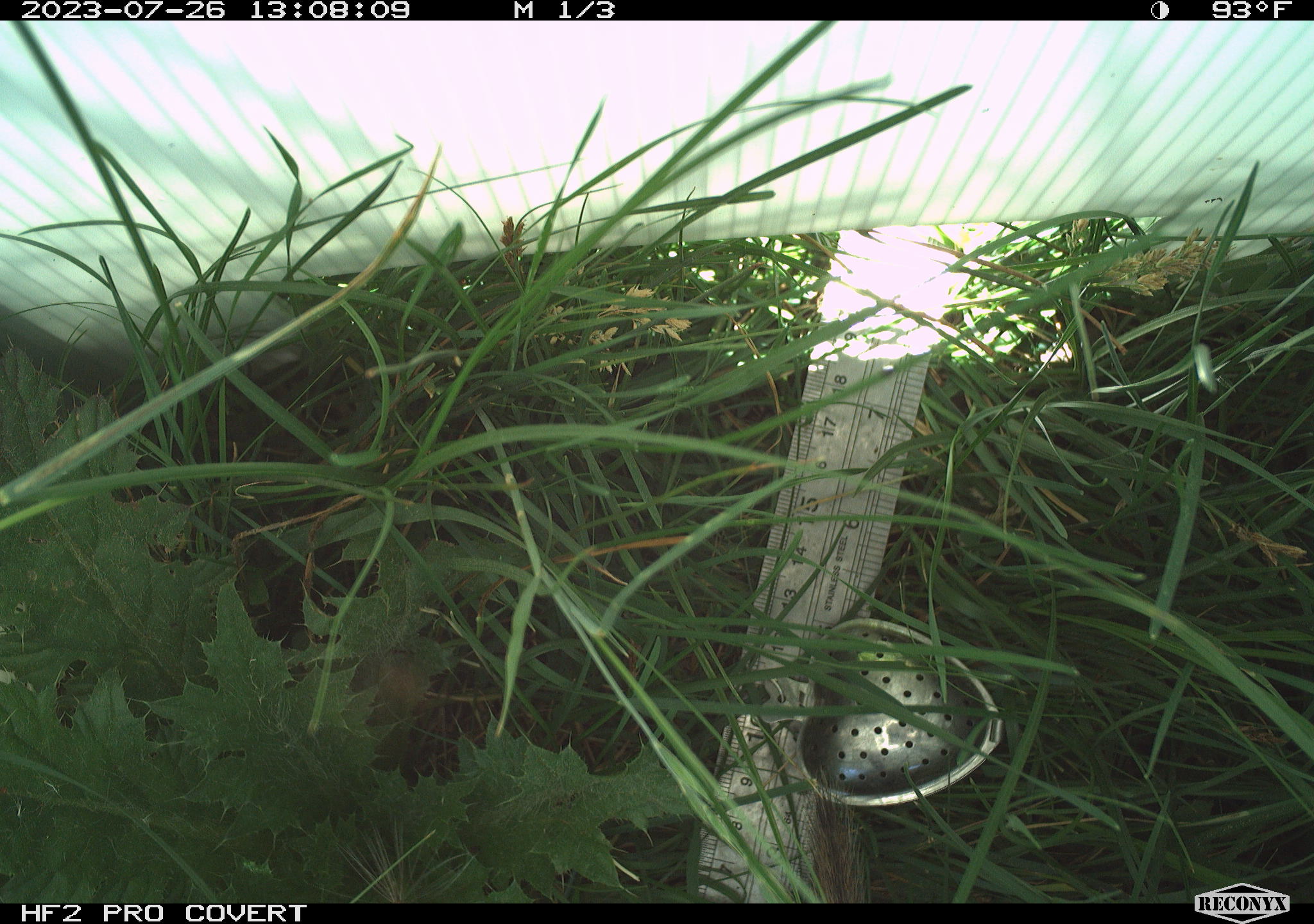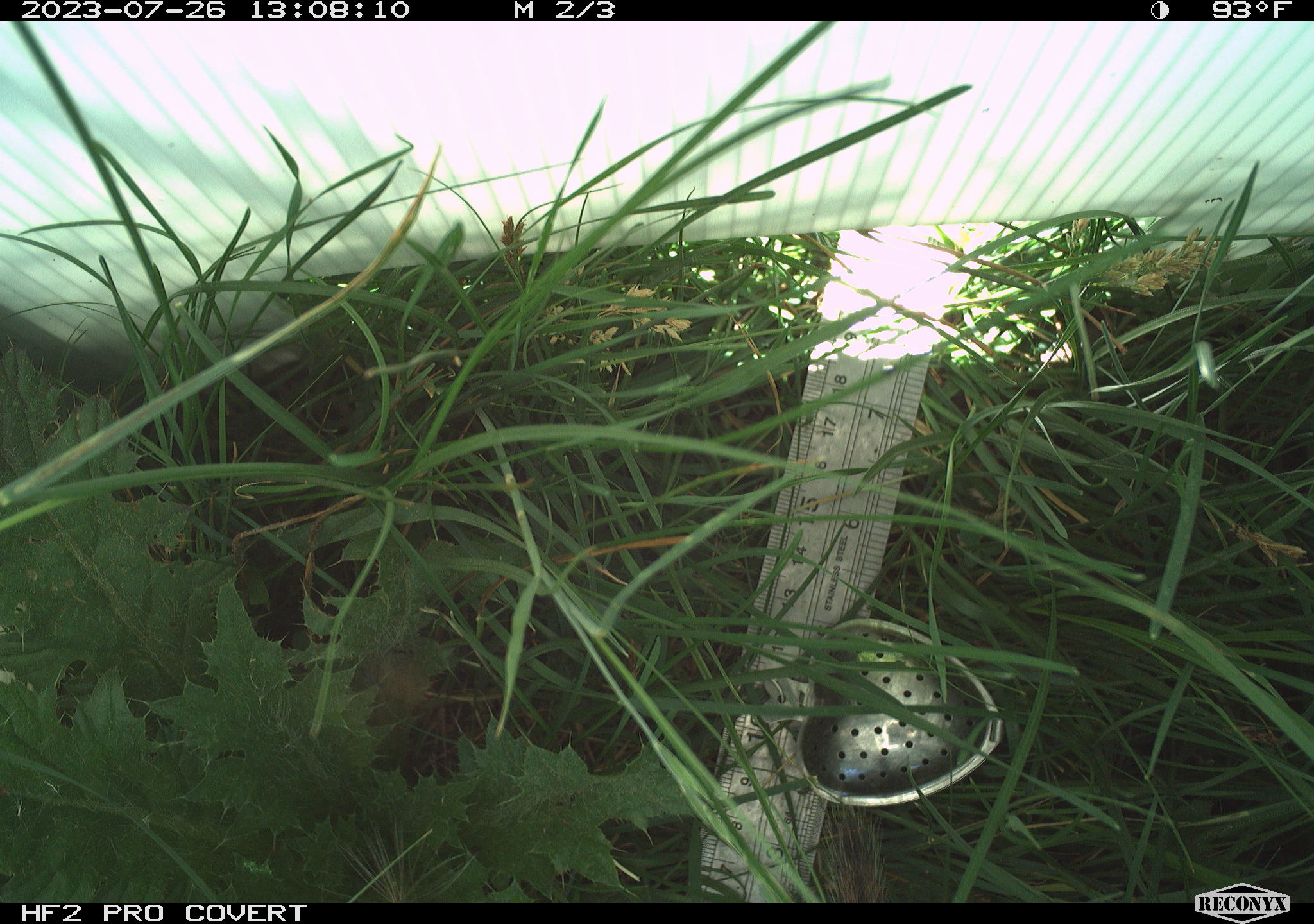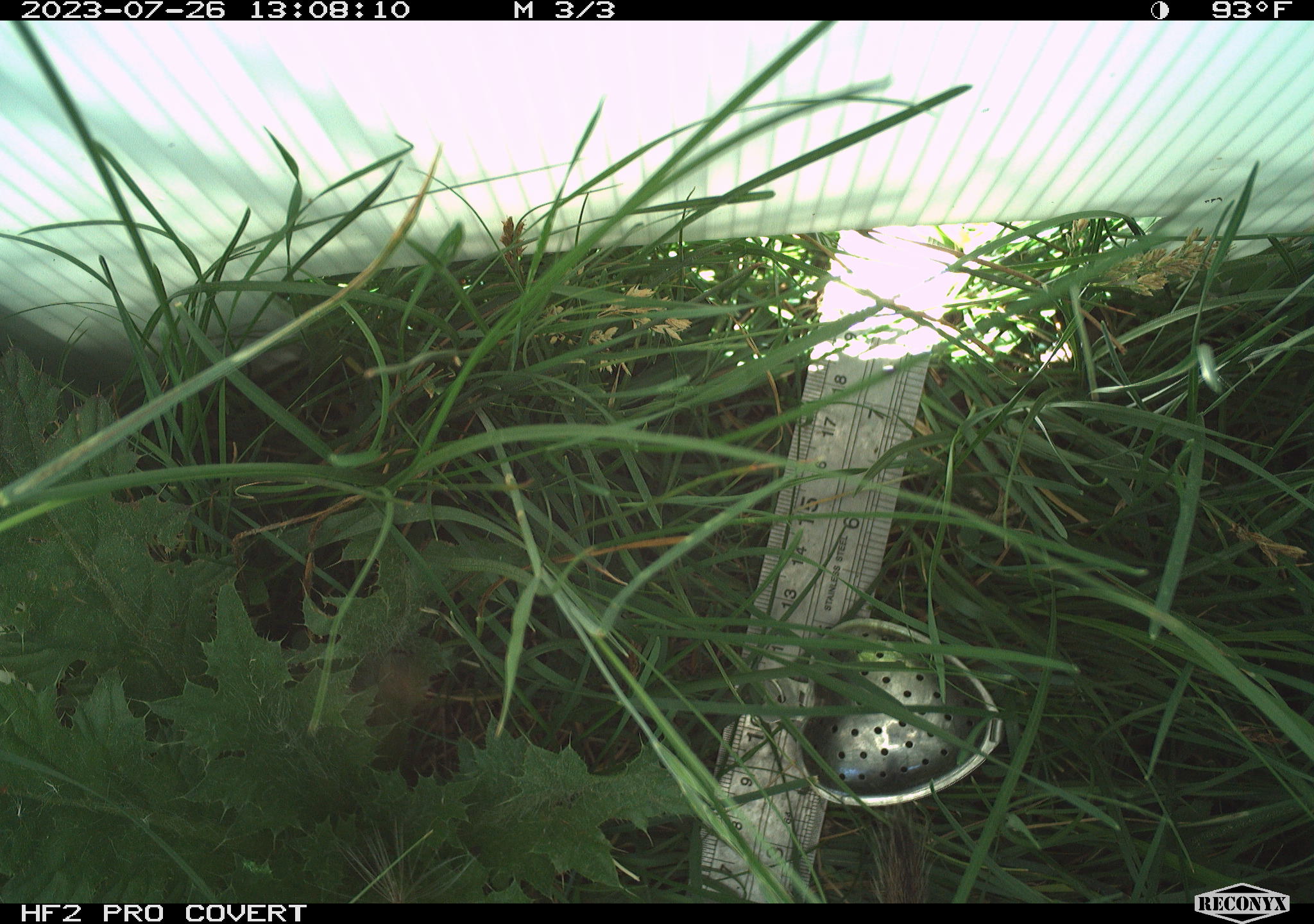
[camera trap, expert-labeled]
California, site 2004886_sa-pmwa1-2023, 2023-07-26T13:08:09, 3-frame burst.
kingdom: Animalia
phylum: Chordata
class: Mammalia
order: Rodentia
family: Sciuridae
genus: Urocitellus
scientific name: Urocitellus beldingi beldingi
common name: belding's ground squirrel